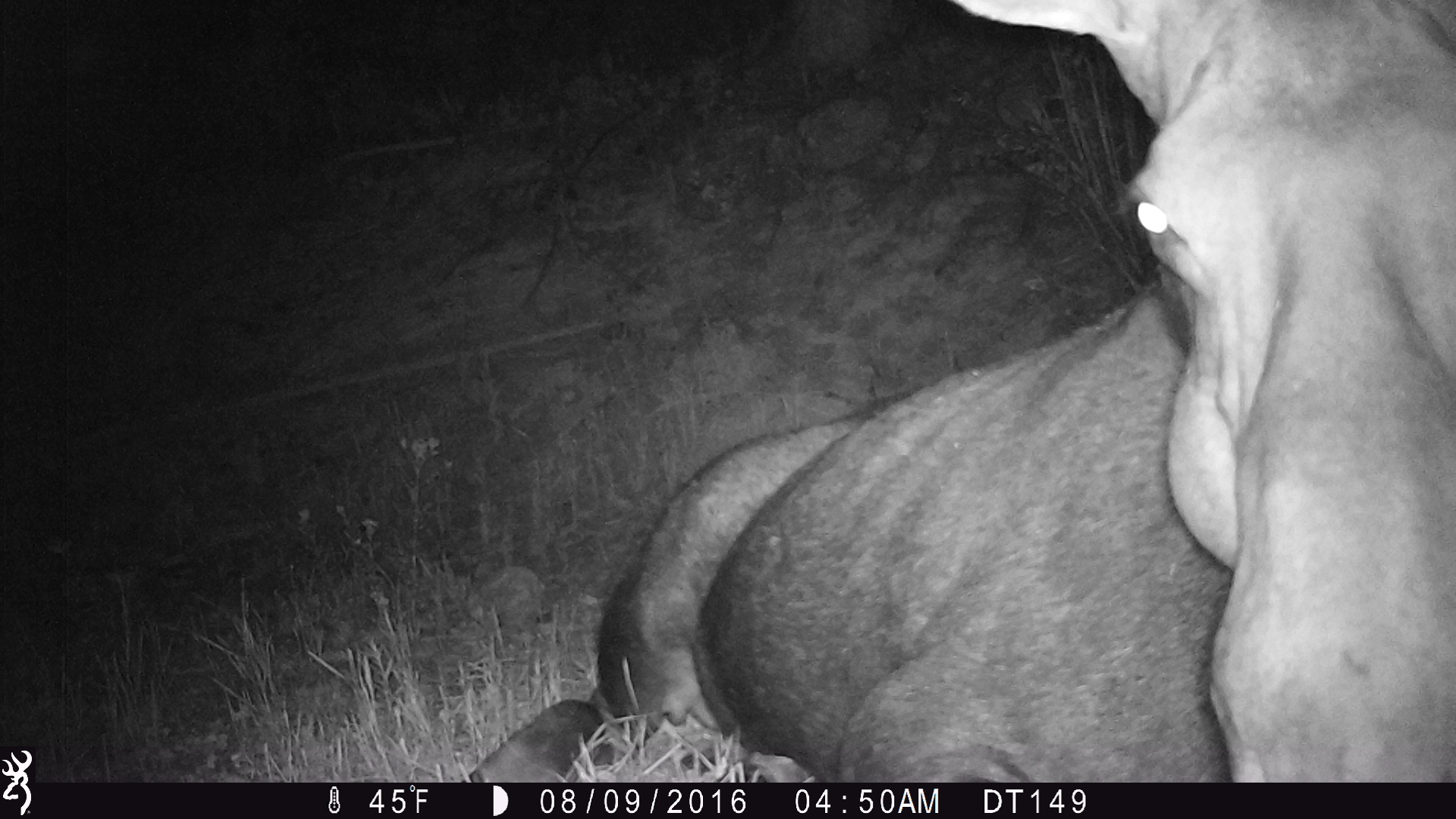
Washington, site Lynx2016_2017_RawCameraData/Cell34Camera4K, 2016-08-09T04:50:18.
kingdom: Animalia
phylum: Chordata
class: Mammalia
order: Artiodactyla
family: Cervidae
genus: Alces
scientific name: Alces alces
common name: moose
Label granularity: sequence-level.